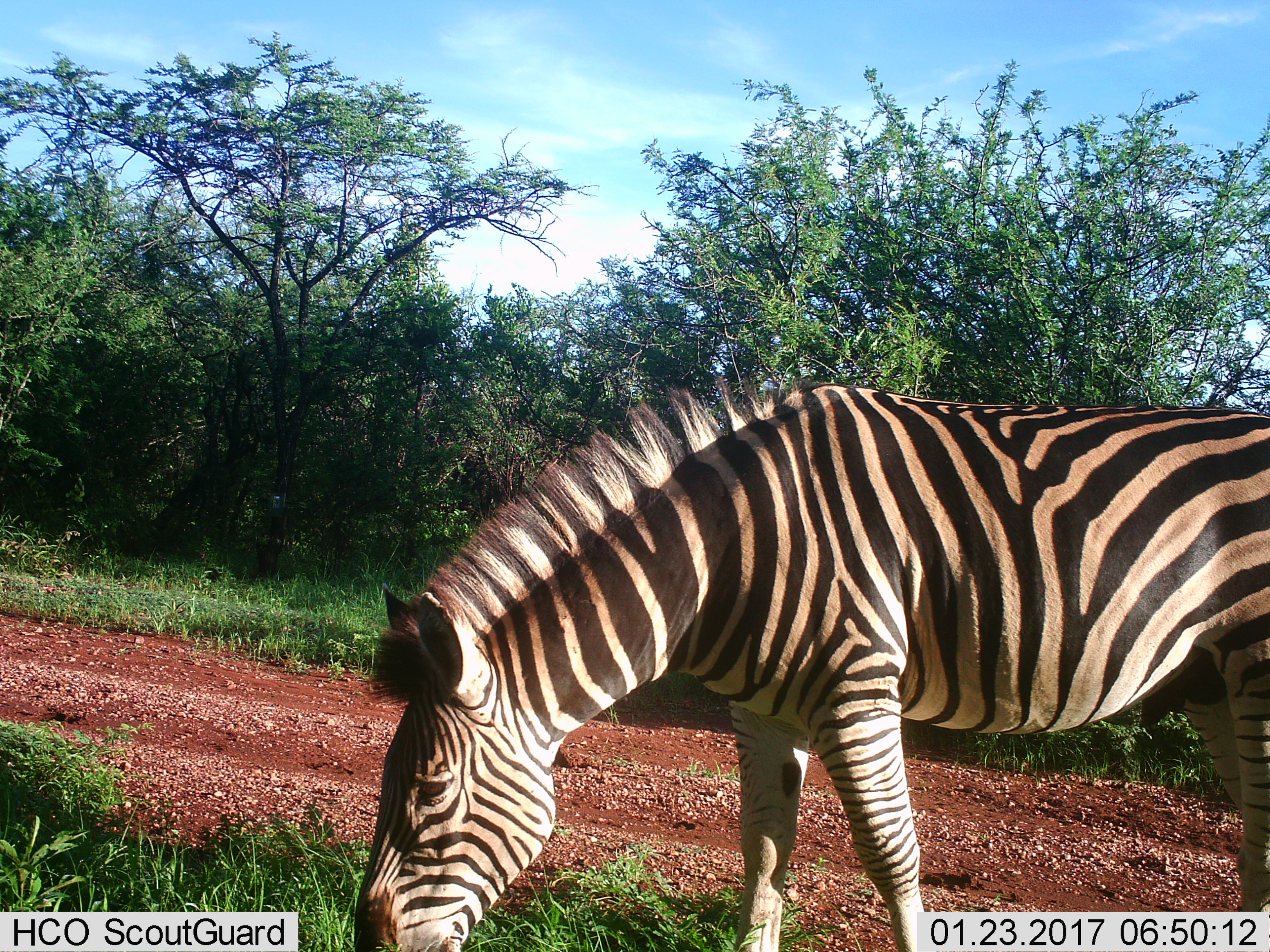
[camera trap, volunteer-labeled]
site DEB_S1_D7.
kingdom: Animalia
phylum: Chordata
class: Mammalia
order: Perissodactyla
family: Equidae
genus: Equus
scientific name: Equus quagga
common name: plains zebra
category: zebraplains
Zebraplains (plains zebra) (Equus quagga), count 1. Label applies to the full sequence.